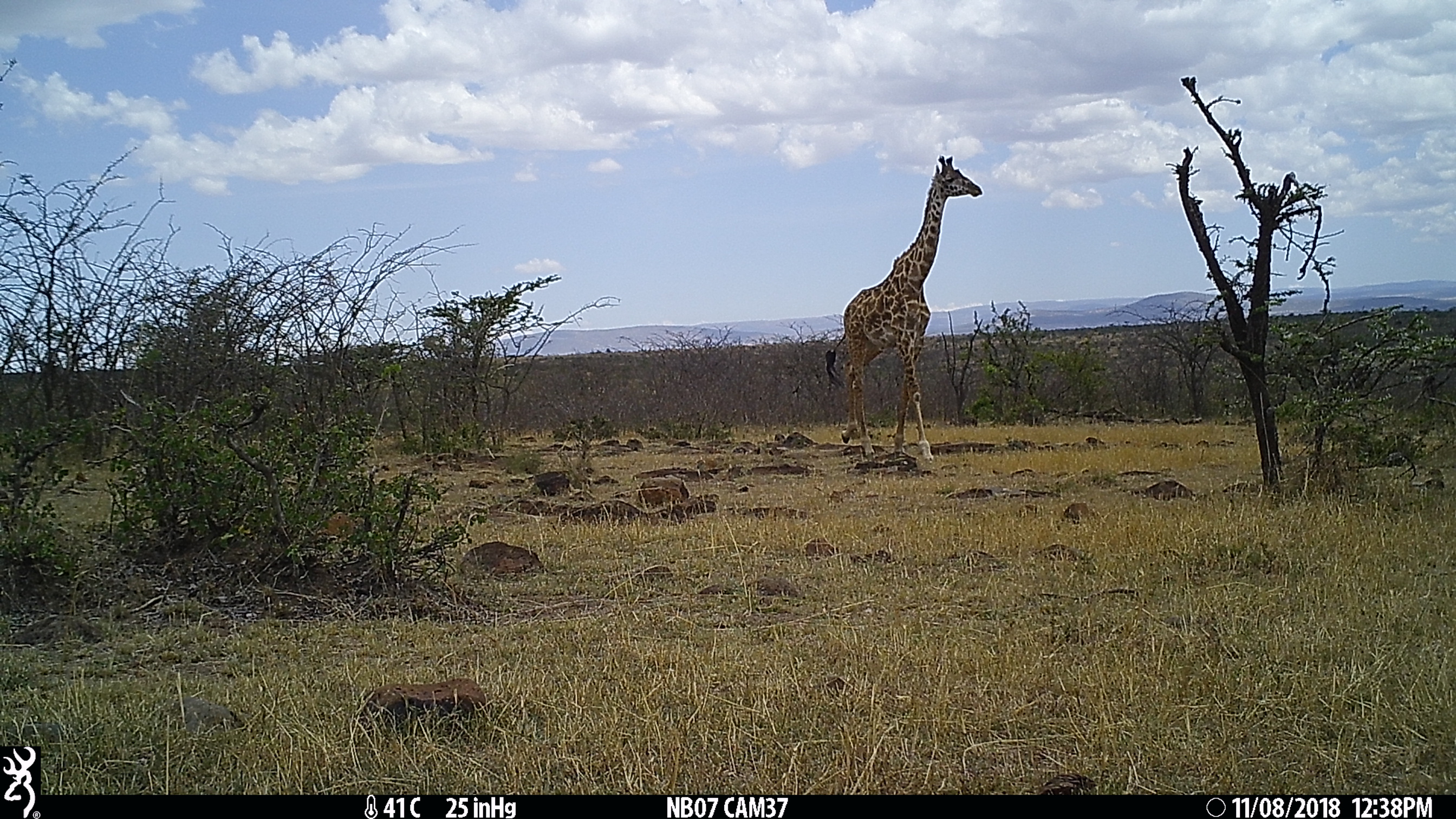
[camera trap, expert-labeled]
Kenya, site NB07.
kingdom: Animalia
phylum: Chordata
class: Mammalia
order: Artiodactyla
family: Giraffidae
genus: Giraffa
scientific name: Giraffa camelopardalis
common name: northern giraffe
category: giraffe